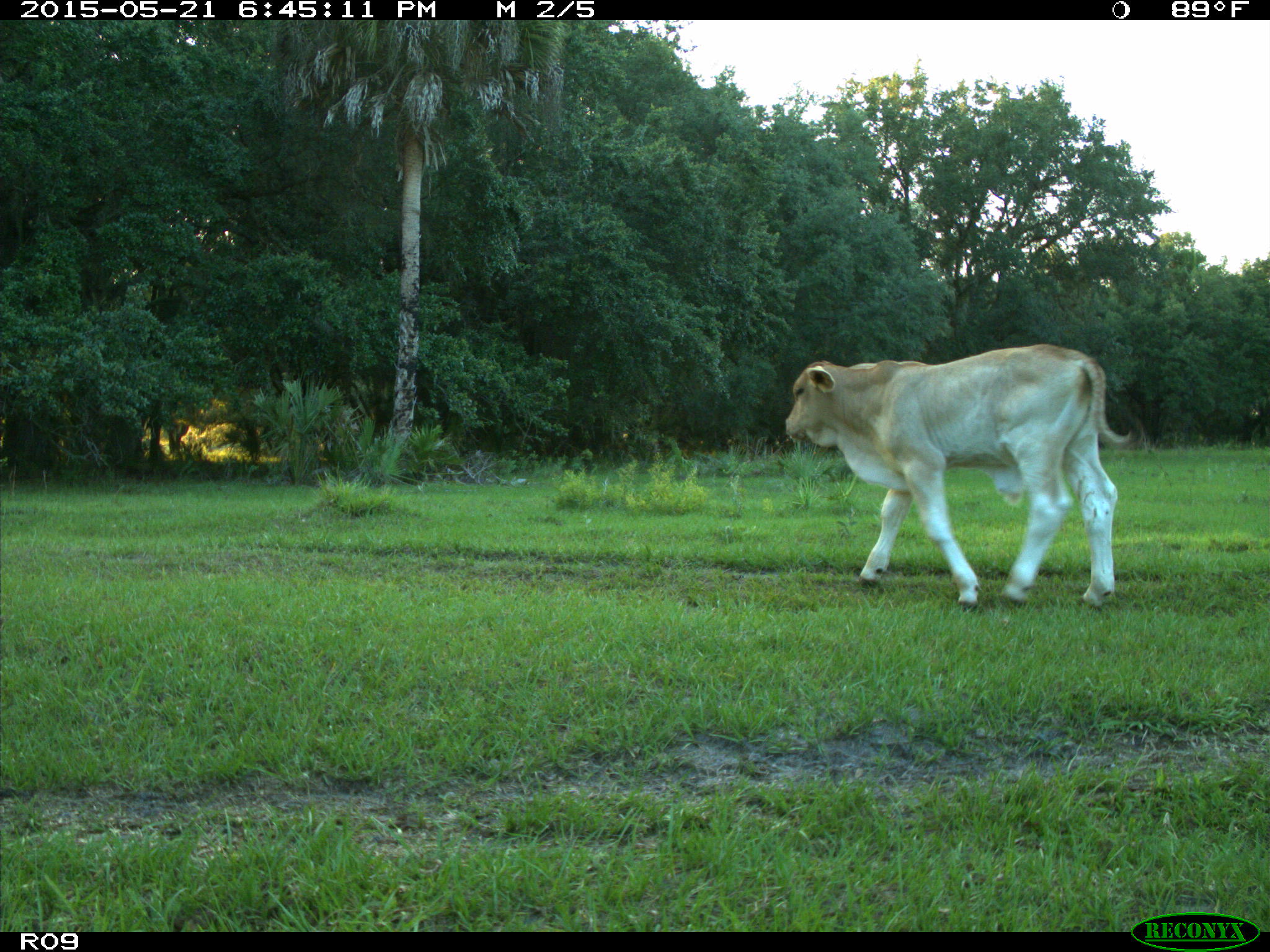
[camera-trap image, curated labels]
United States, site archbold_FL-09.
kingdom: Animalia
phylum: Chordata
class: Mammalia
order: Artiodactyla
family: Bovidae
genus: Bos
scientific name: Bos taurus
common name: domestic cow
Bos taurus (domestic cow).